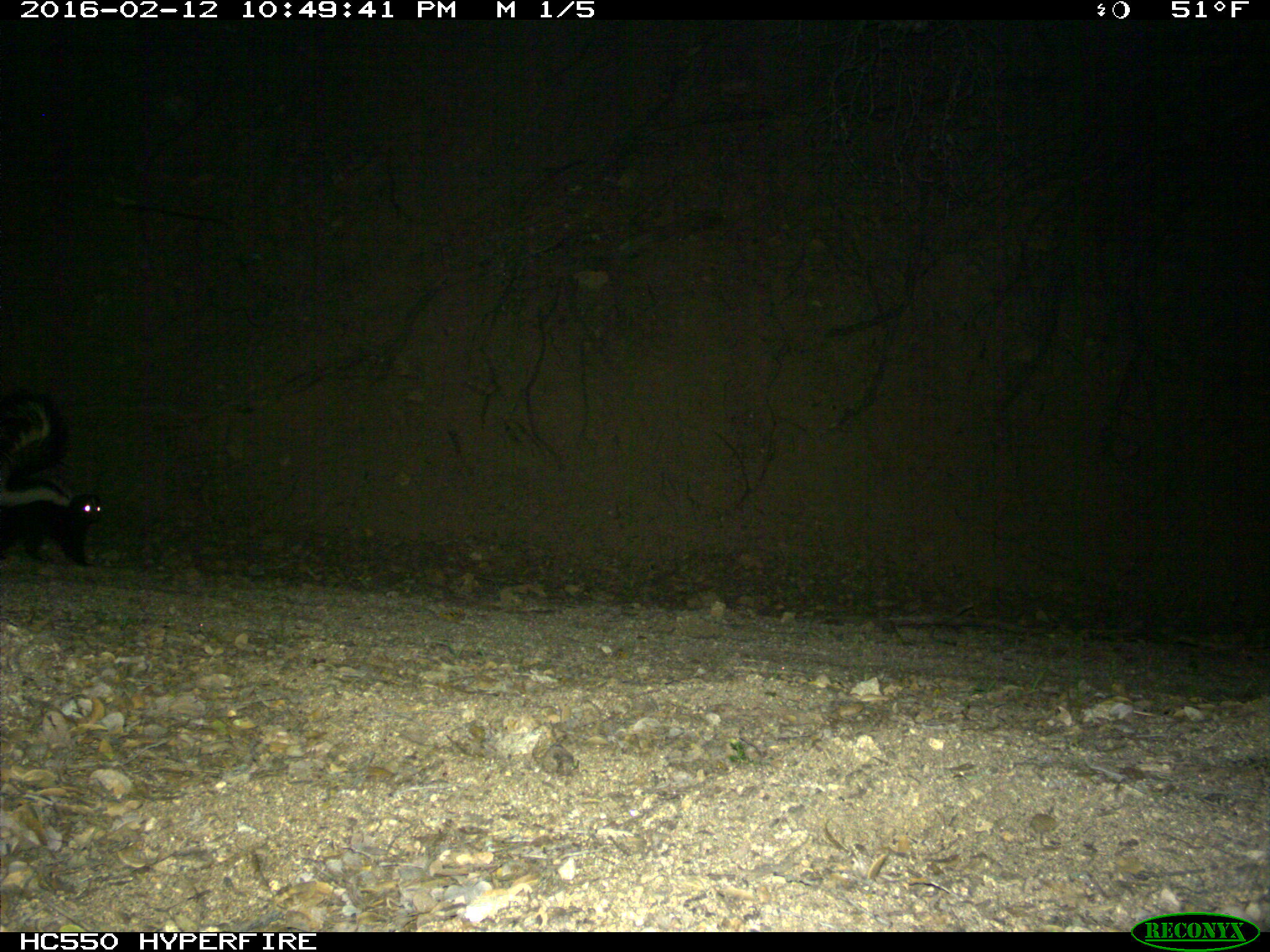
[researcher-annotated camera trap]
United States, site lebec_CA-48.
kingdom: Animalia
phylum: Chordata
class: Mammalia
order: Carnivora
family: Mephitidae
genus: Mephitis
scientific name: Mephitis mephitis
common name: striped skunk